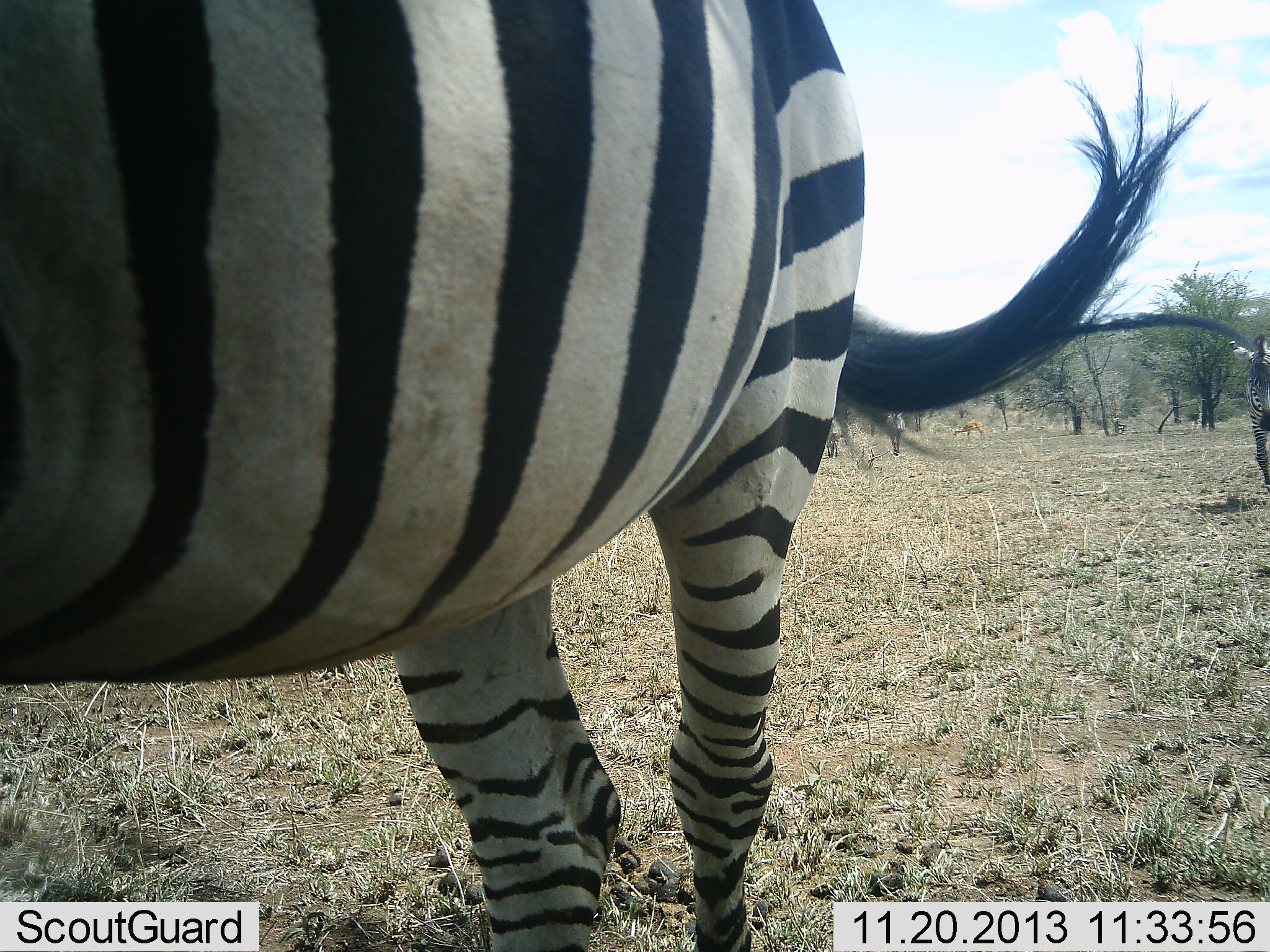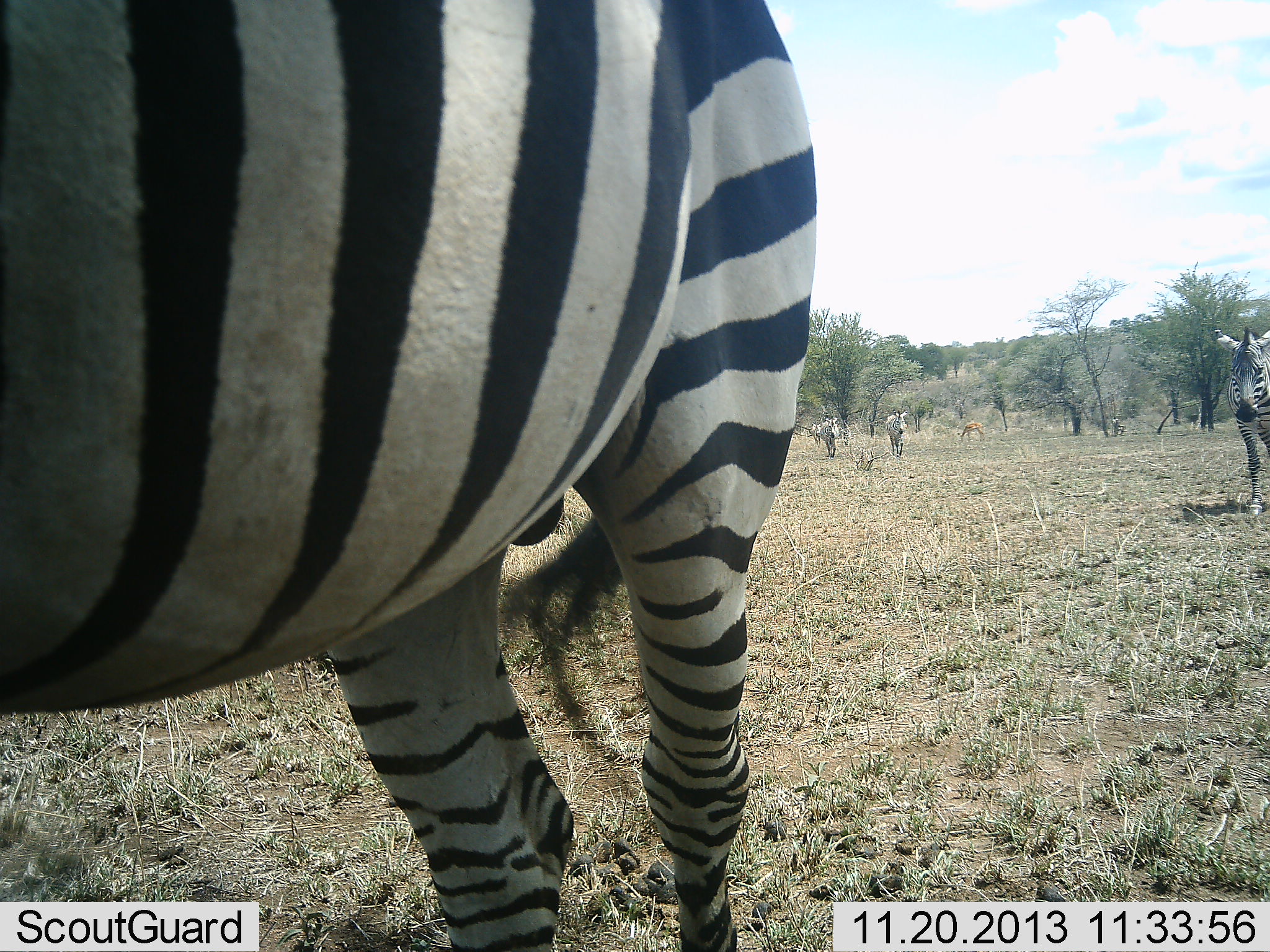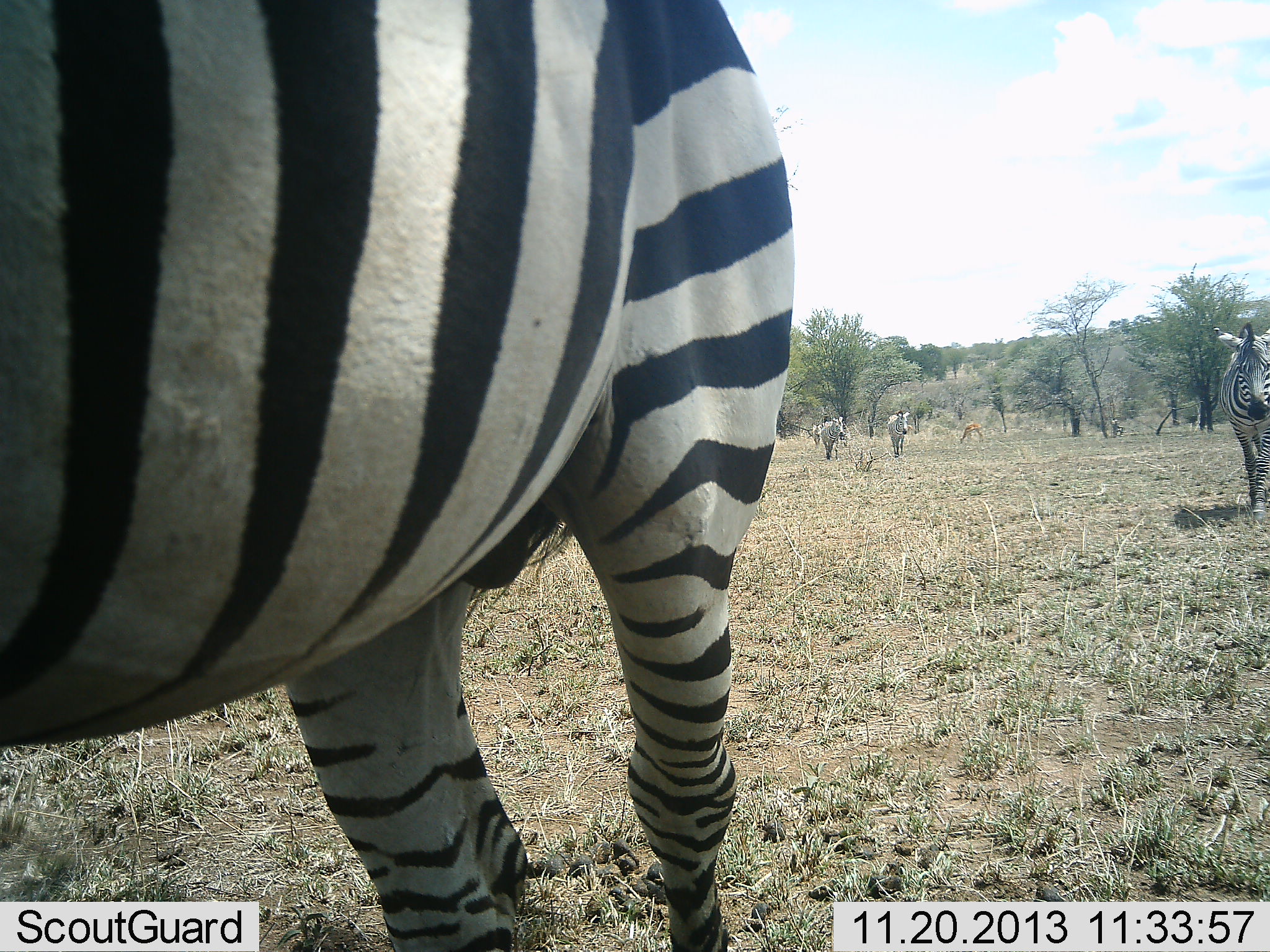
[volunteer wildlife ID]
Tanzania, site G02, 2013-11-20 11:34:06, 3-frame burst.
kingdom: Animalia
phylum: Chordata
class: Mammalia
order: Perissodactyla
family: Equidae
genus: Equus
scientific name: Equus quagga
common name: plains zebra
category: zebra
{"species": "zebra (plains zebra) (Equus quagga)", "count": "4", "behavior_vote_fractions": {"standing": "36%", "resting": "0%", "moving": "93%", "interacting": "0%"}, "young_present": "0%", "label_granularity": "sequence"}